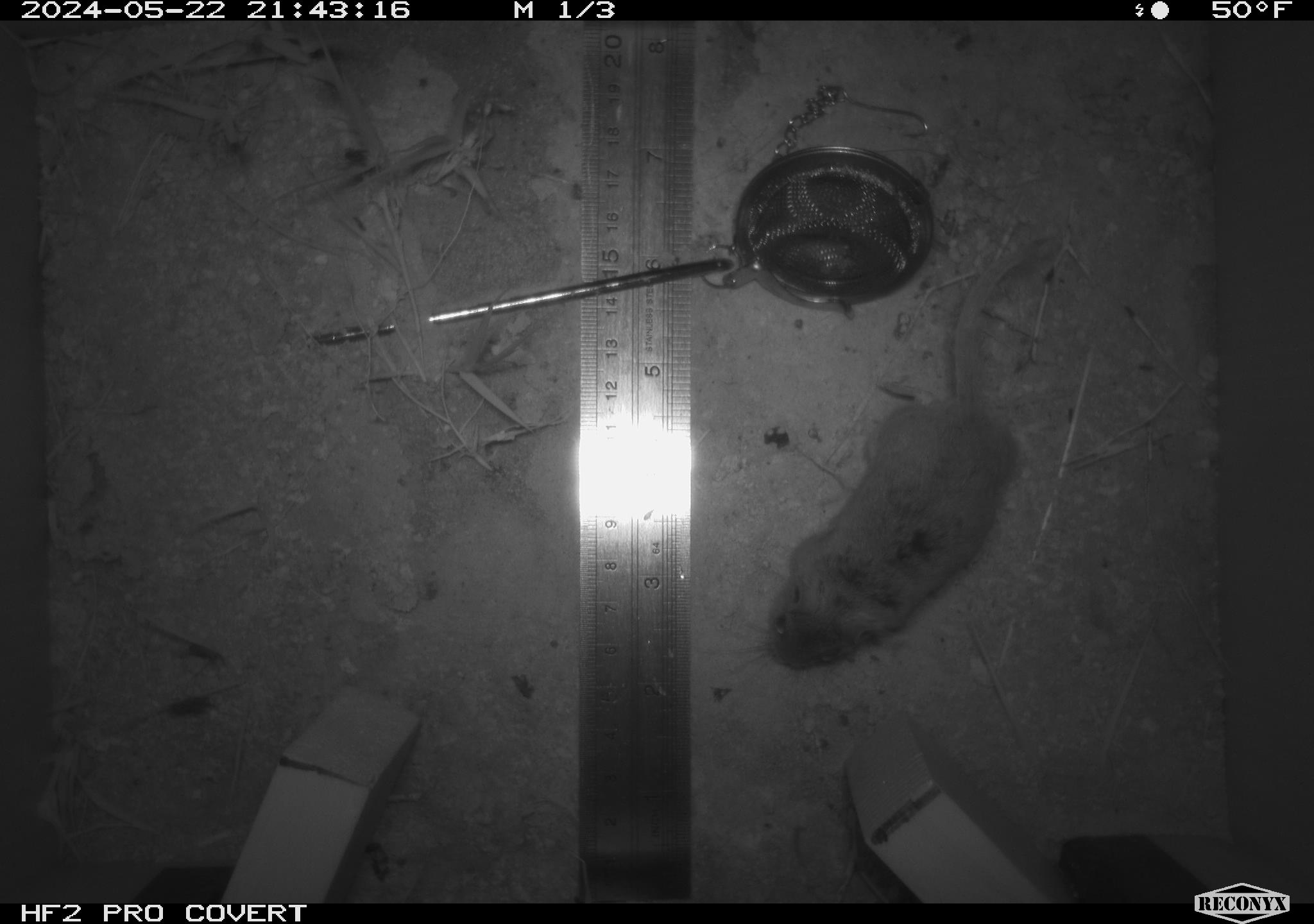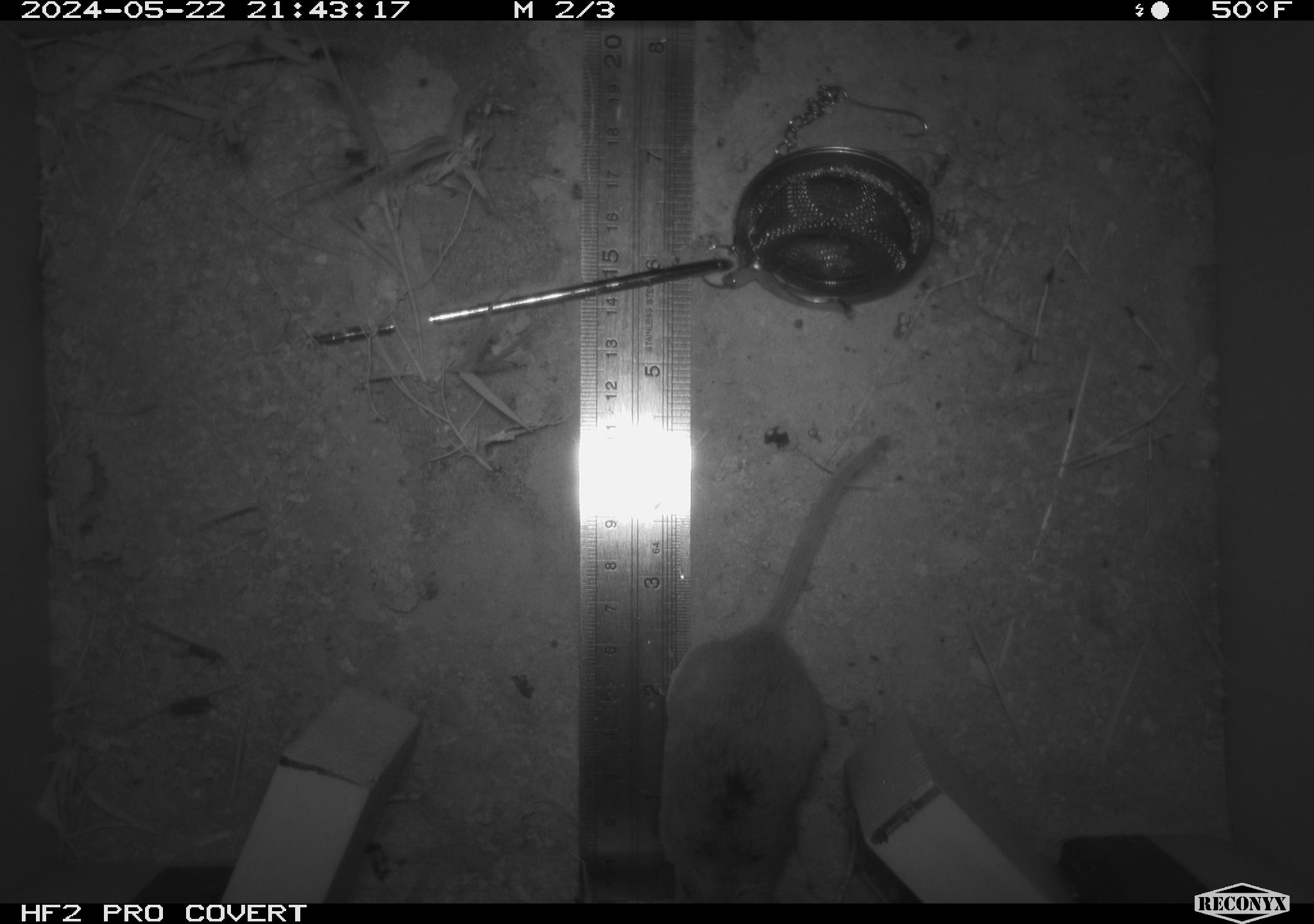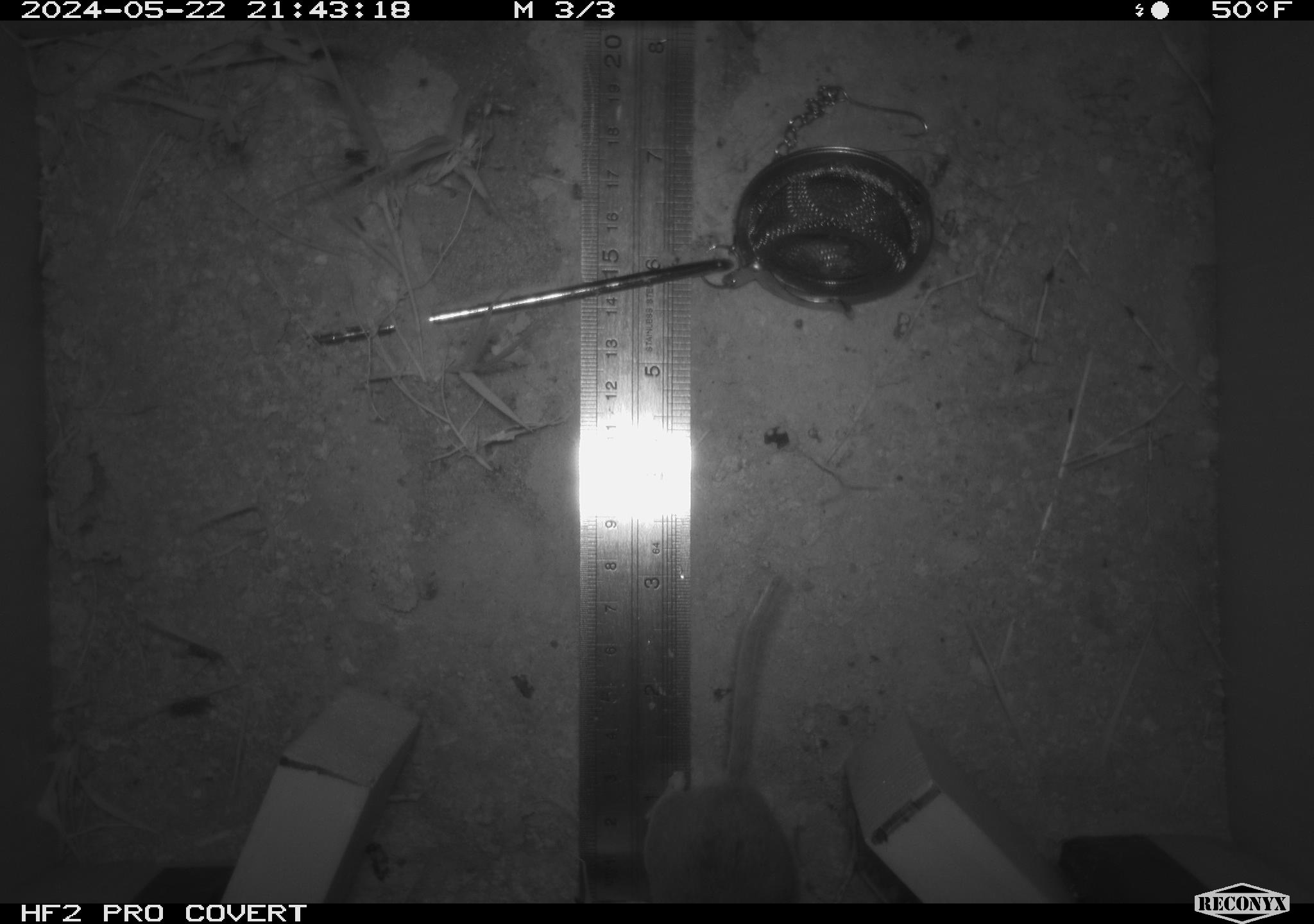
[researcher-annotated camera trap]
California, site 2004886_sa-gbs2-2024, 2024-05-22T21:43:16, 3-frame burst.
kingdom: Animalia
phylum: Chordata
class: Mammalia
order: Rodentia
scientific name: Rodentia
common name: mouse species